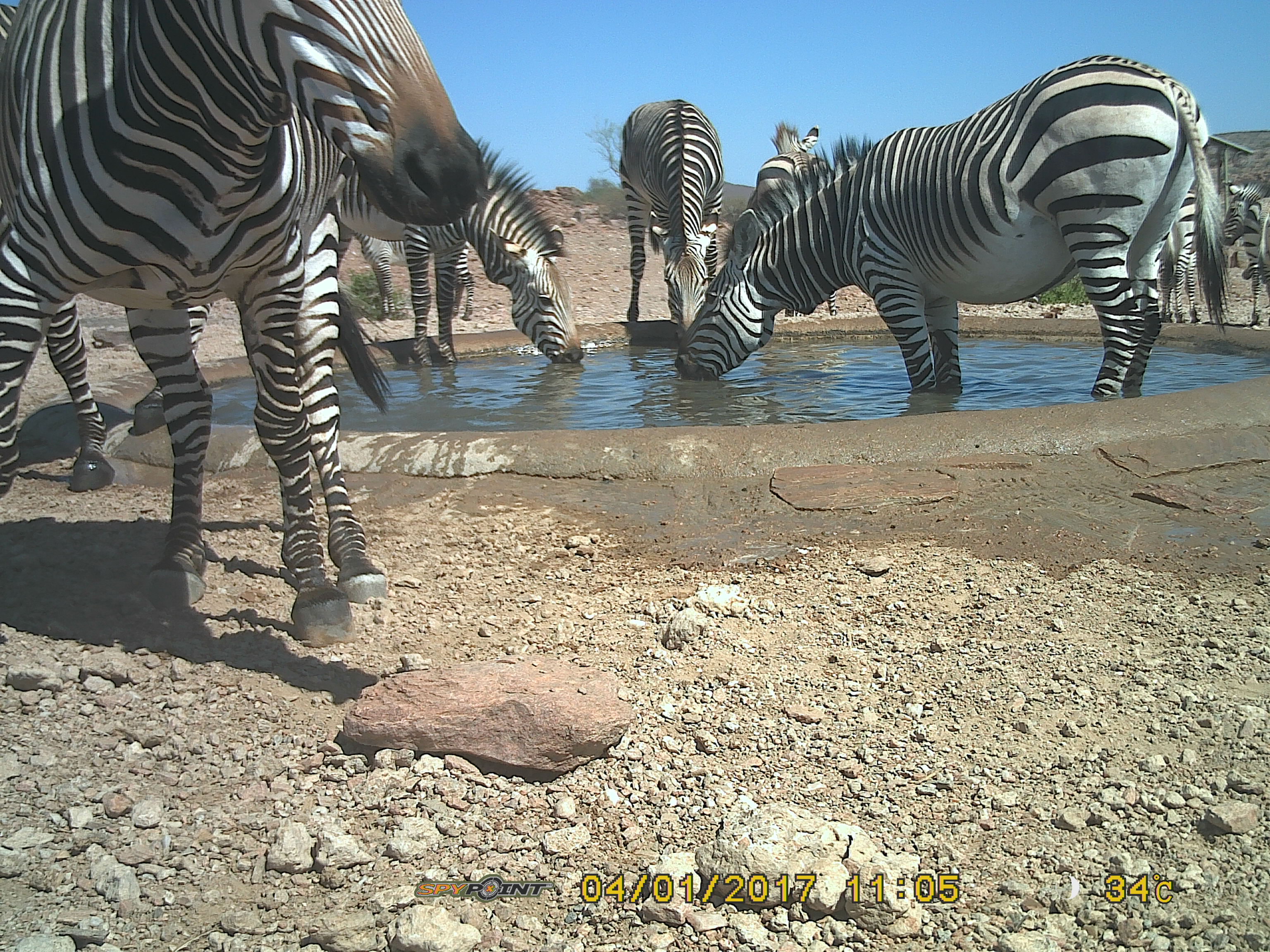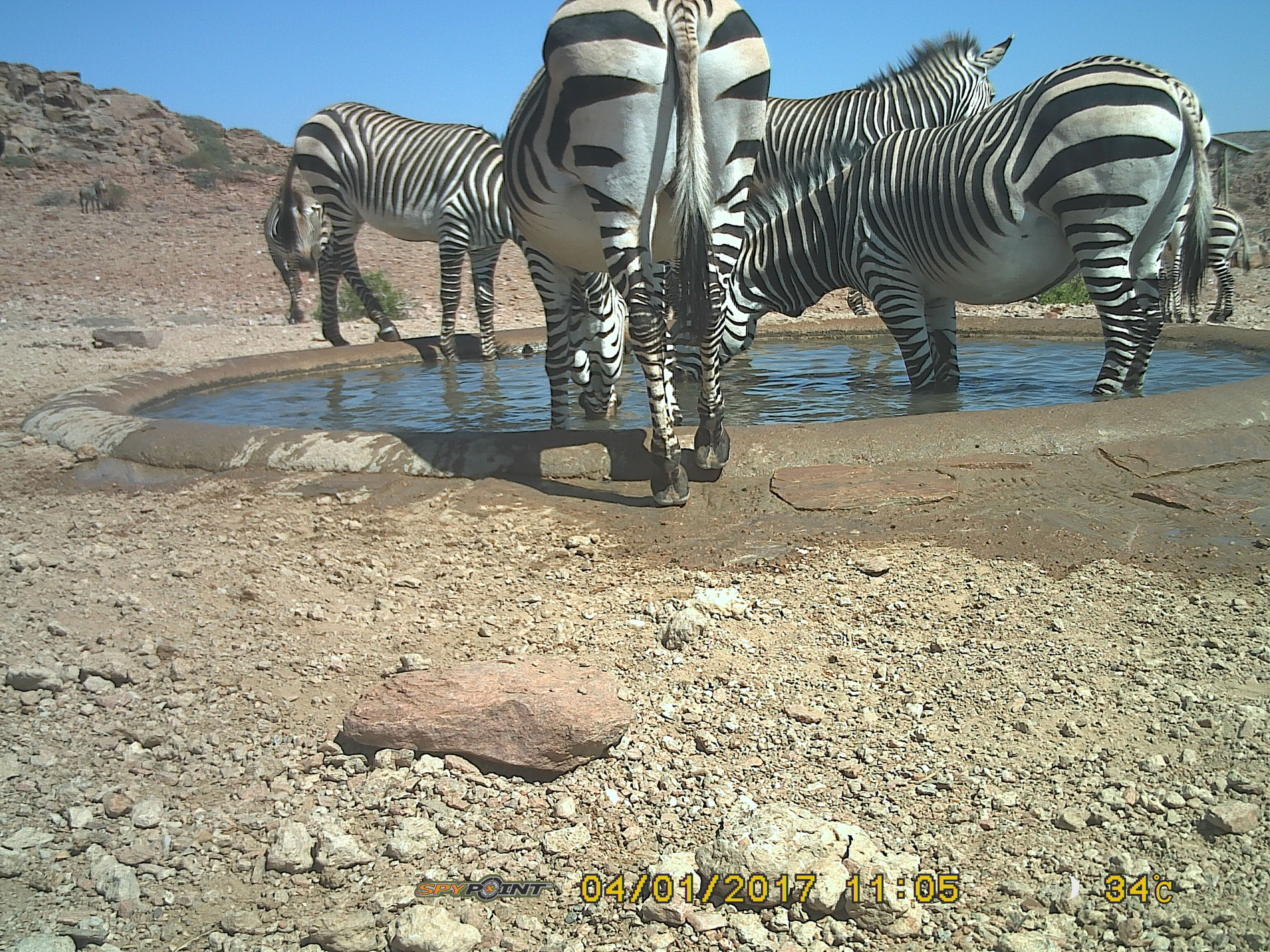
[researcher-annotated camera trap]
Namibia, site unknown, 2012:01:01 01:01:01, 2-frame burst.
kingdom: Animalia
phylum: Chordata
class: Mammalia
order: Perissodactyla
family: Equidae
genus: Equus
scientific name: Equus zebra hartmannae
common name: hartmann's mountain zebra